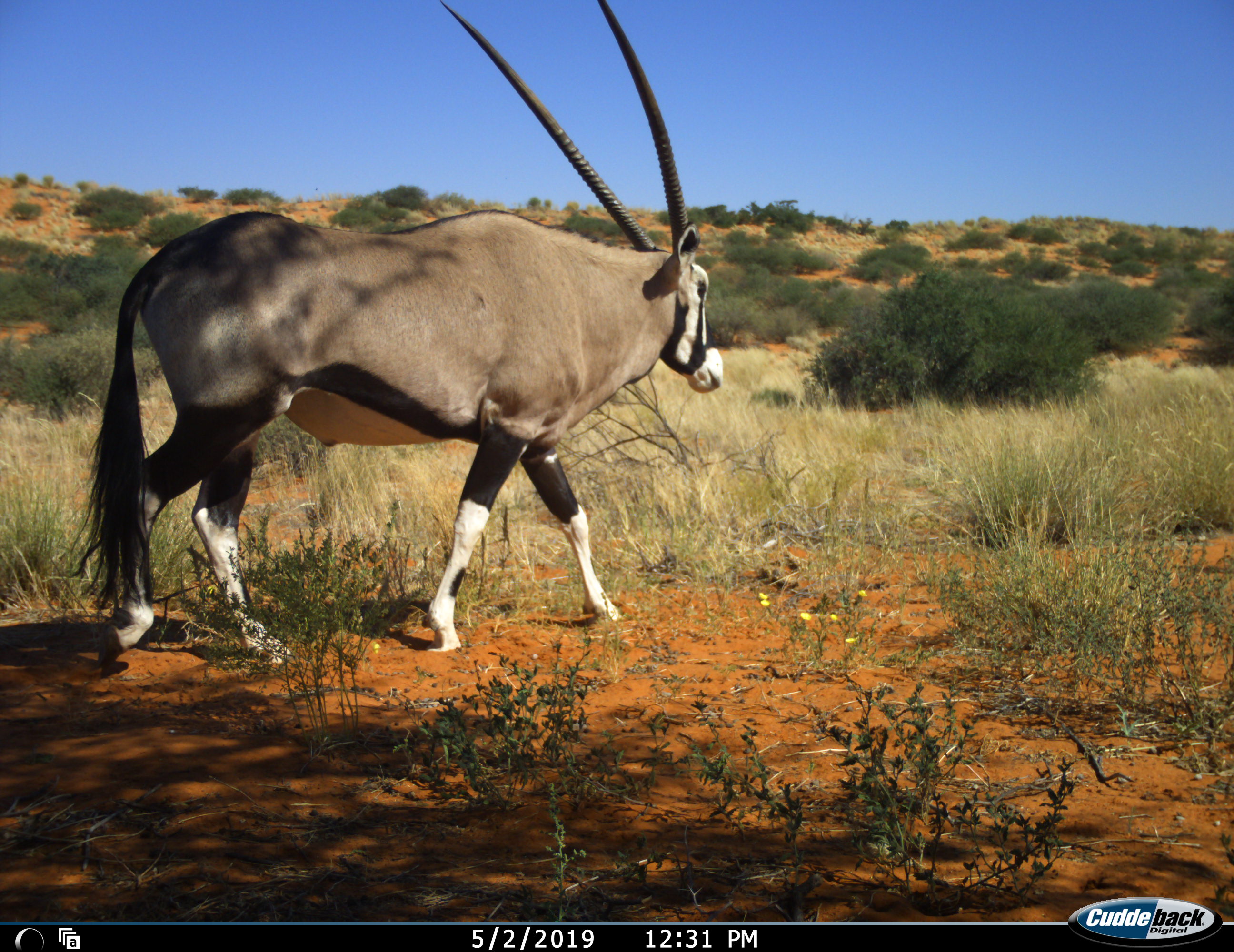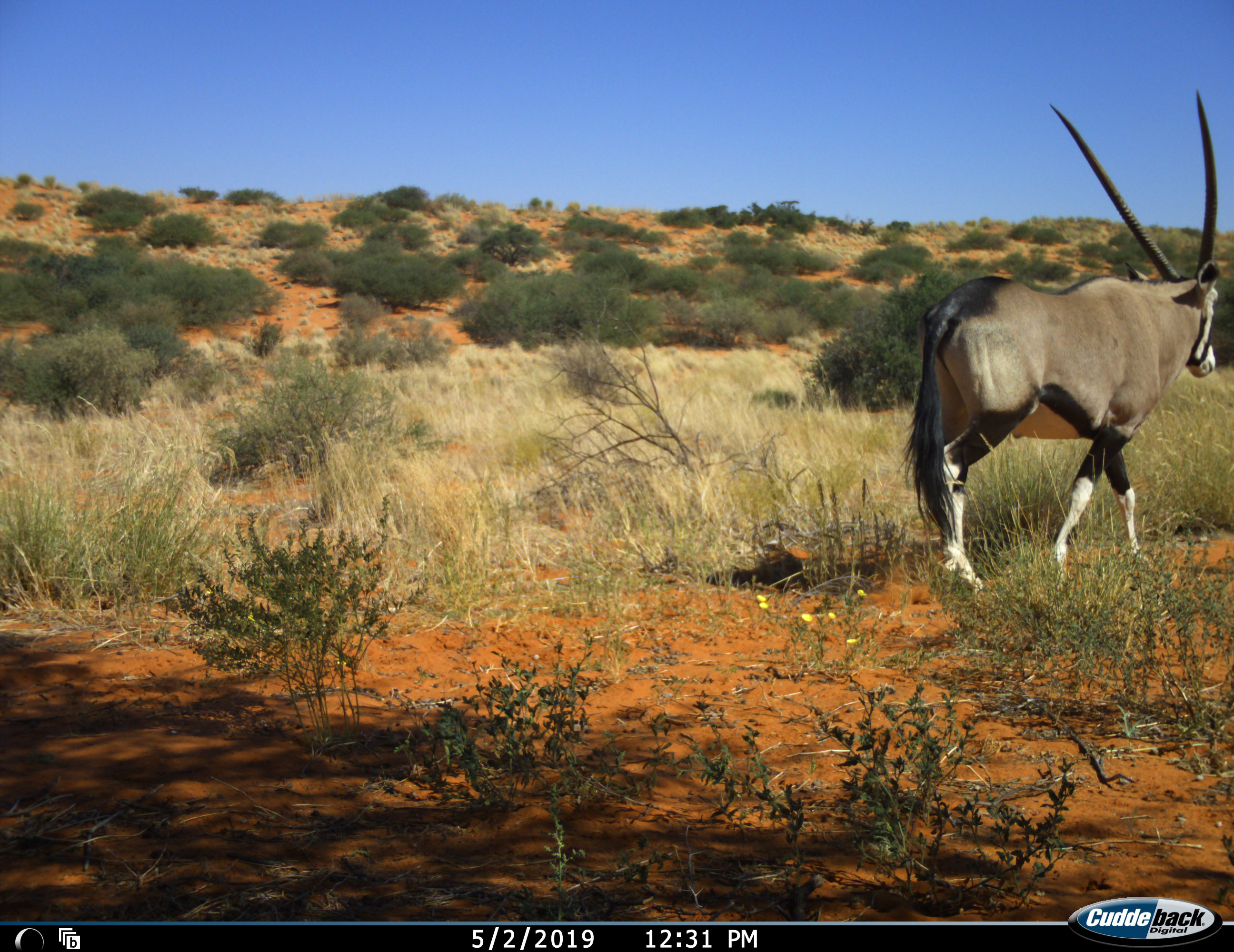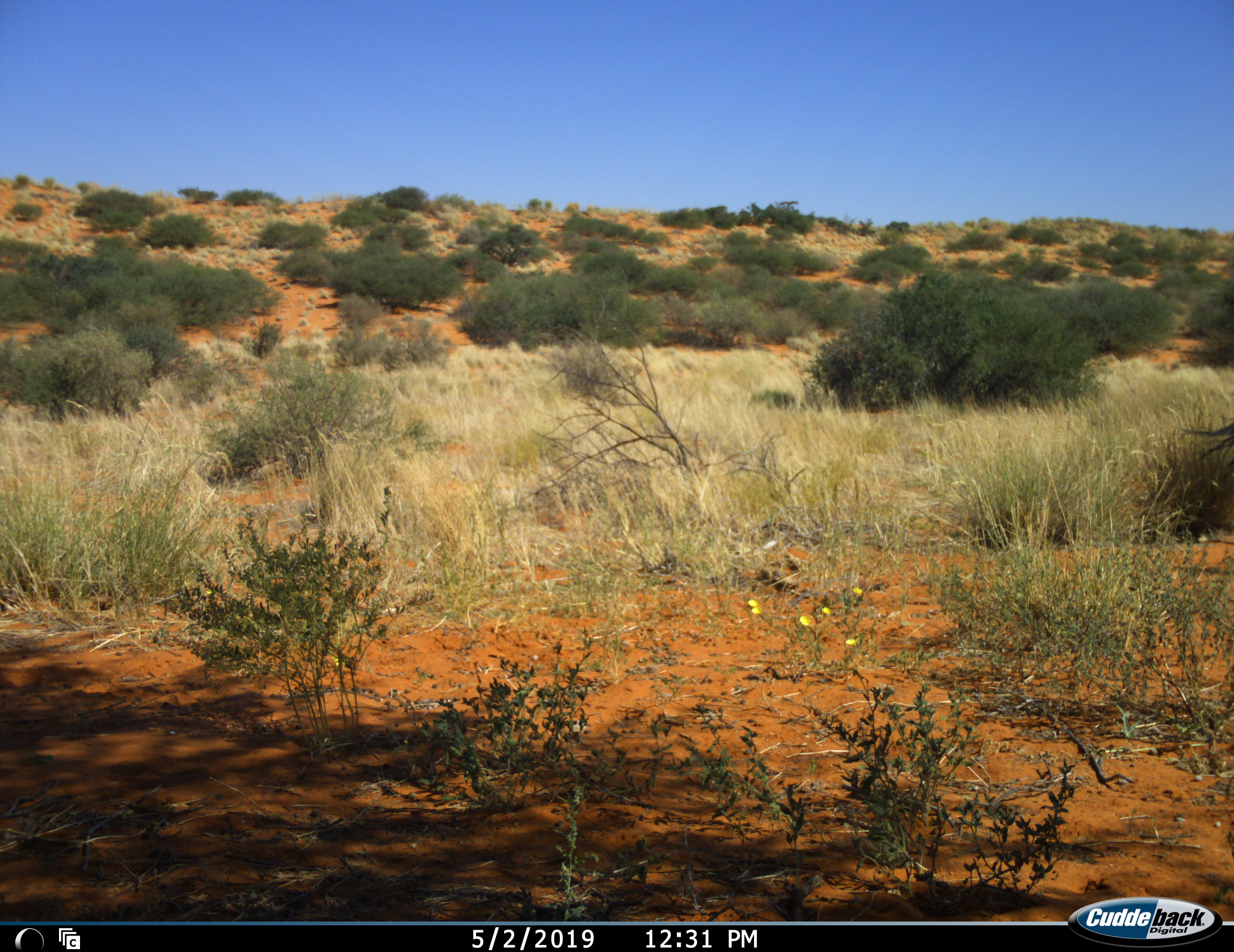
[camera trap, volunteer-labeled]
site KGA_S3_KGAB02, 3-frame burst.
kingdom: Animalia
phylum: Chordata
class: Mammalia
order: Artiodactyla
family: Bovidae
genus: Oryx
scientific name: Oryx gazella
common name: gemsbok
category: oryx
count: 1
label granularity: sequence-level